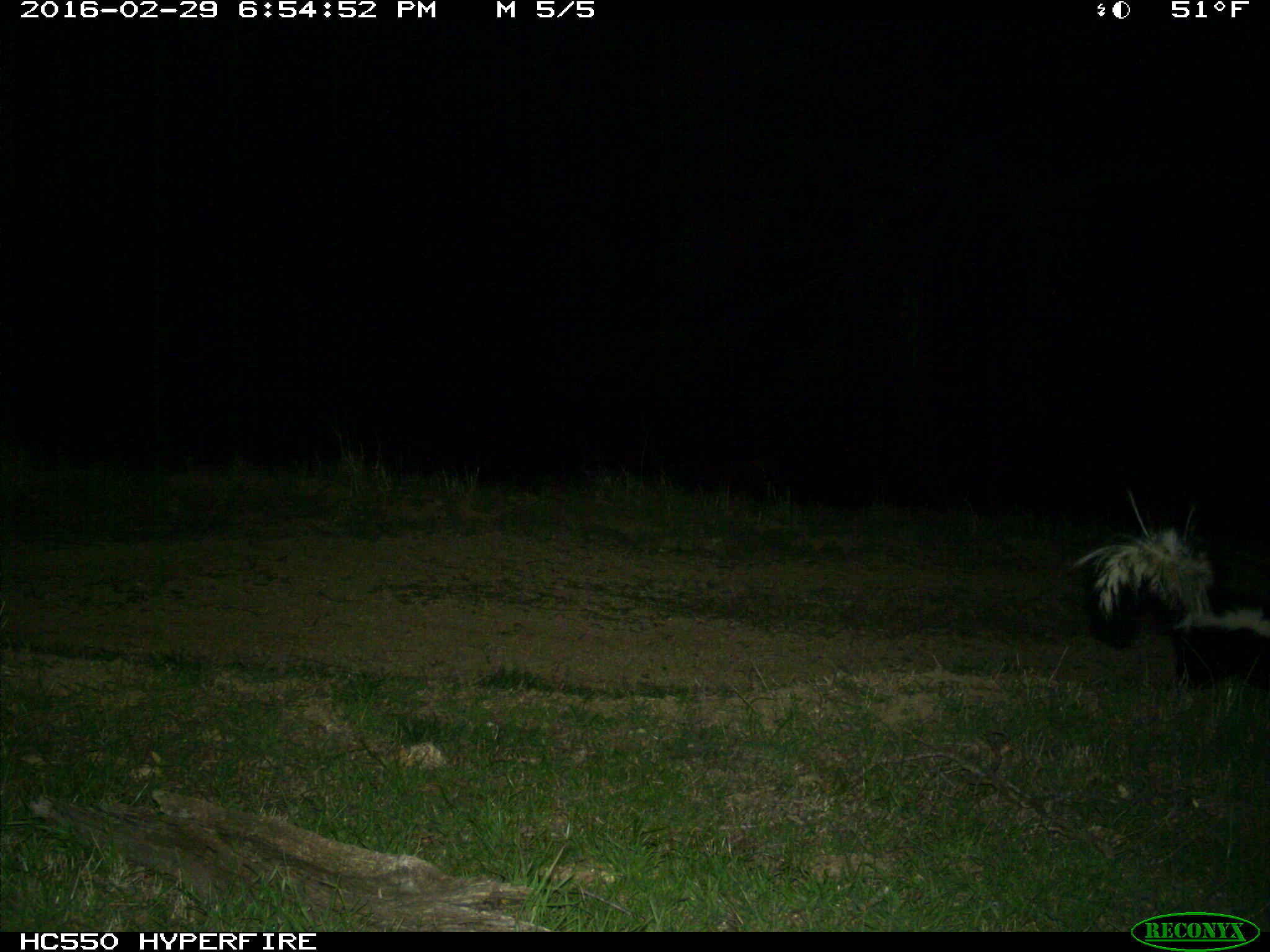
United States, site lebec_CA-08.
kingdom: Animalia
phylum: Chordata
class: Mammalia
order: Carnivora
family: Mephitidae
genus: Mephitis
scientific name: Mephitis mephitis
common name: striped skunk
Mephitis mephitis (striped skunk).